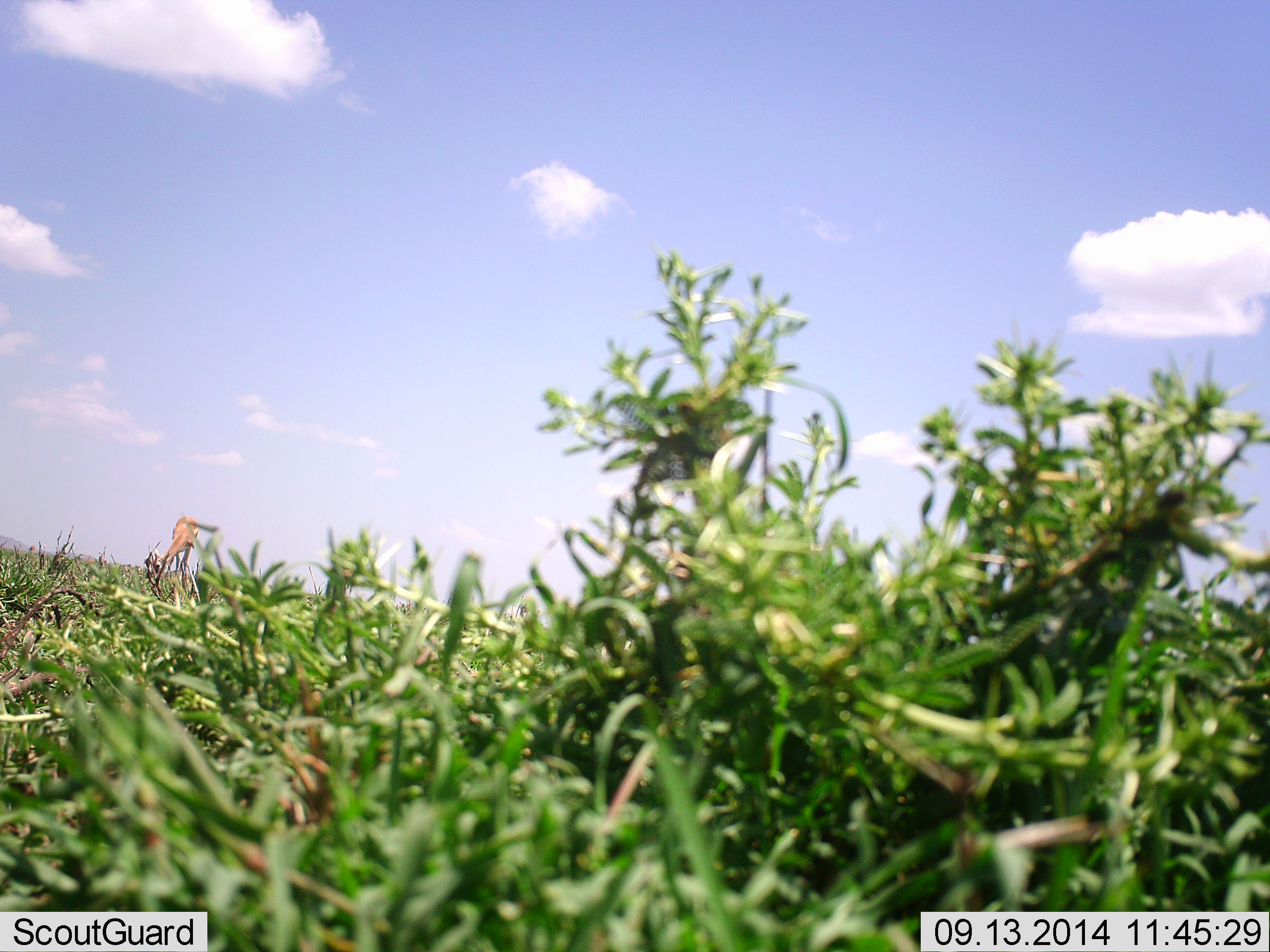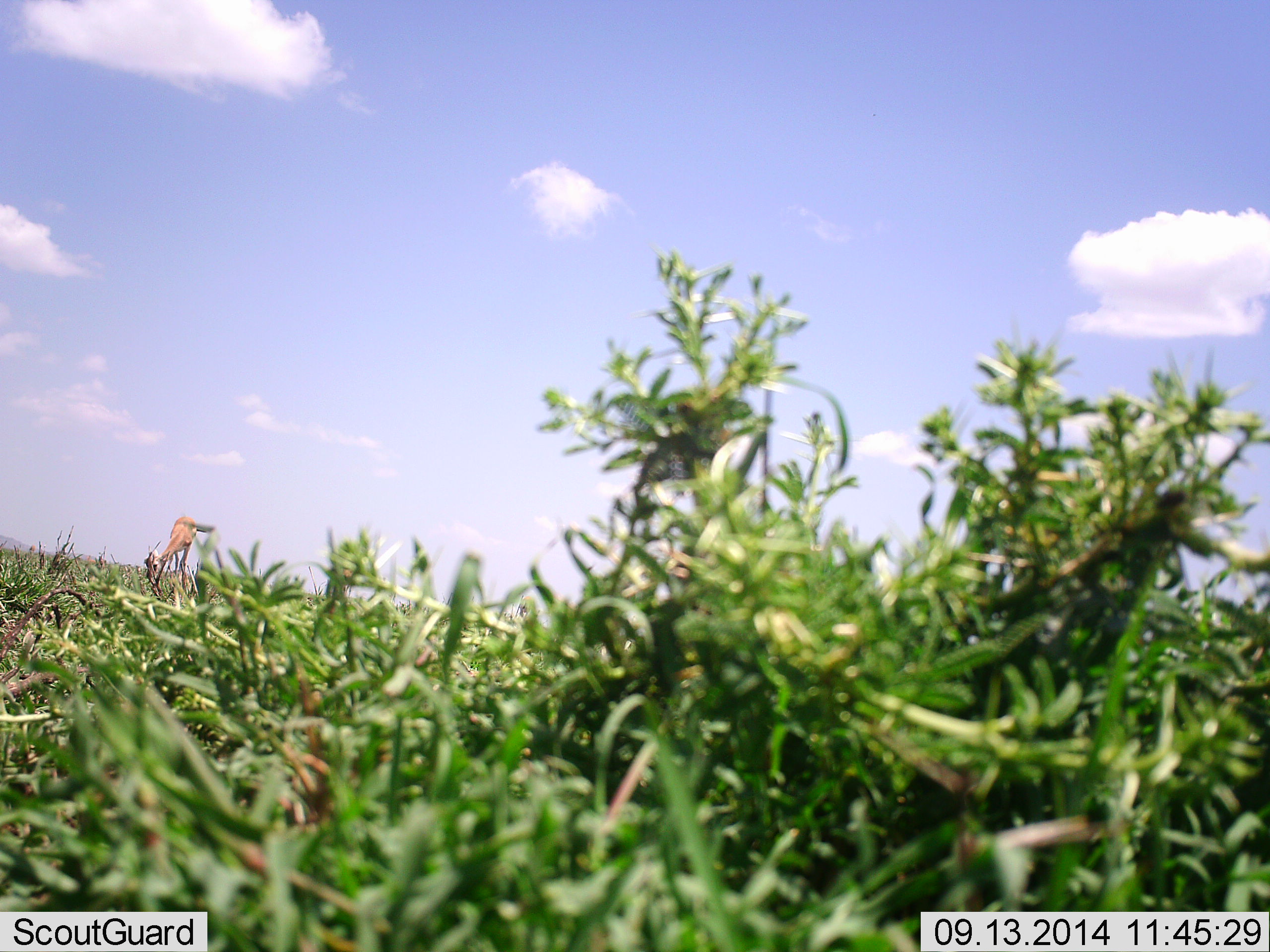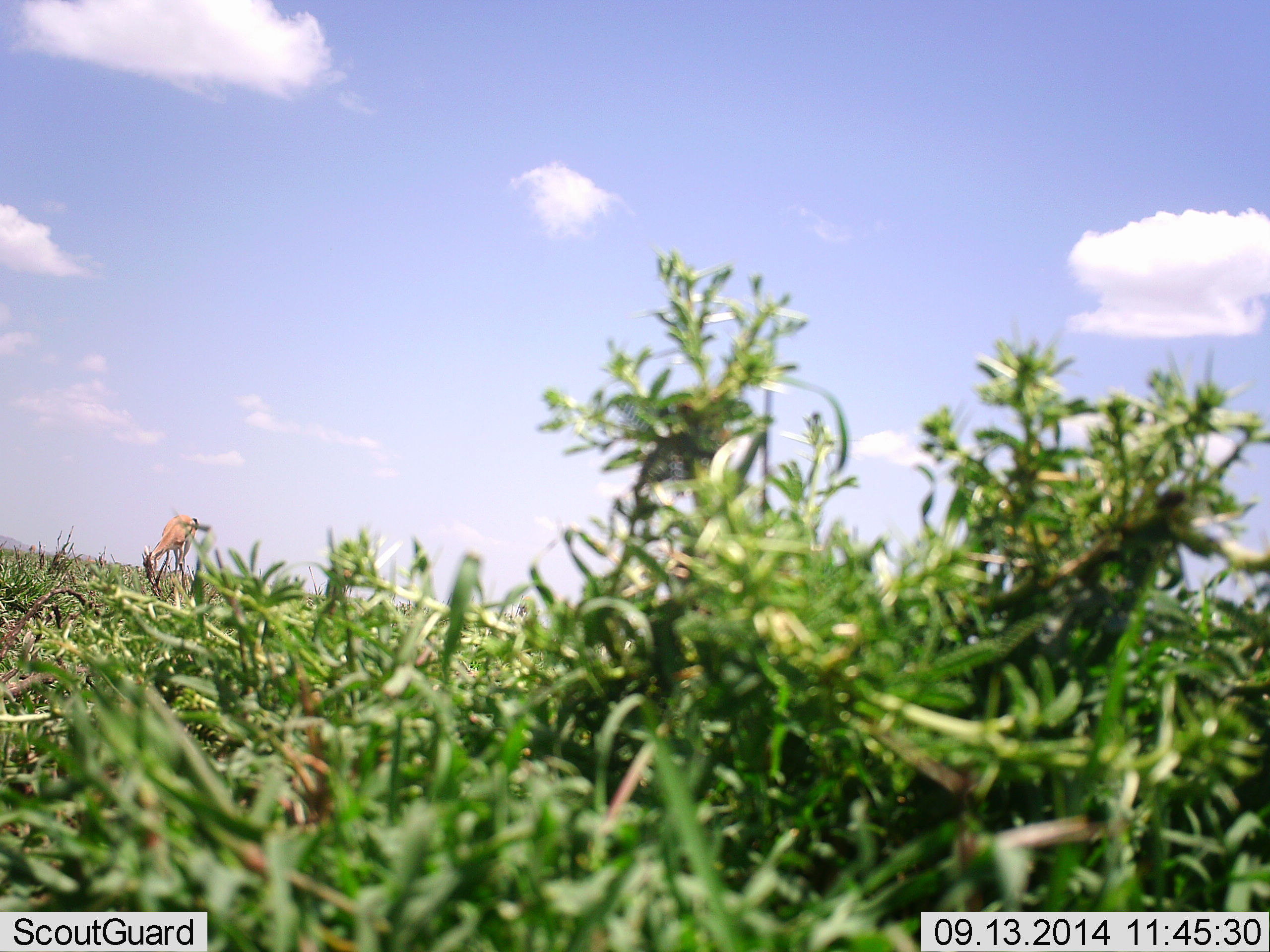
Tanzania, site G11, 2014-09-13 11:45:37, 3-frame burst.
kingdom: Animalia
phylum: Chordata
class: Mammalia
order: Artiodactyla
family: Bovidae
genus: Eudorcas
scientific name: Eudorcas thomsonii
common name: thomson's gazelle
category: gazellethomsons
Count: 1.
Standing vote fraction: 30%.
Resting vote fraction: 0%.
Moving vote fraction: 0%.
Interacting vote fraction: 0%.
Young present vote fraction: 0%.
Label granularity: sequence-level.